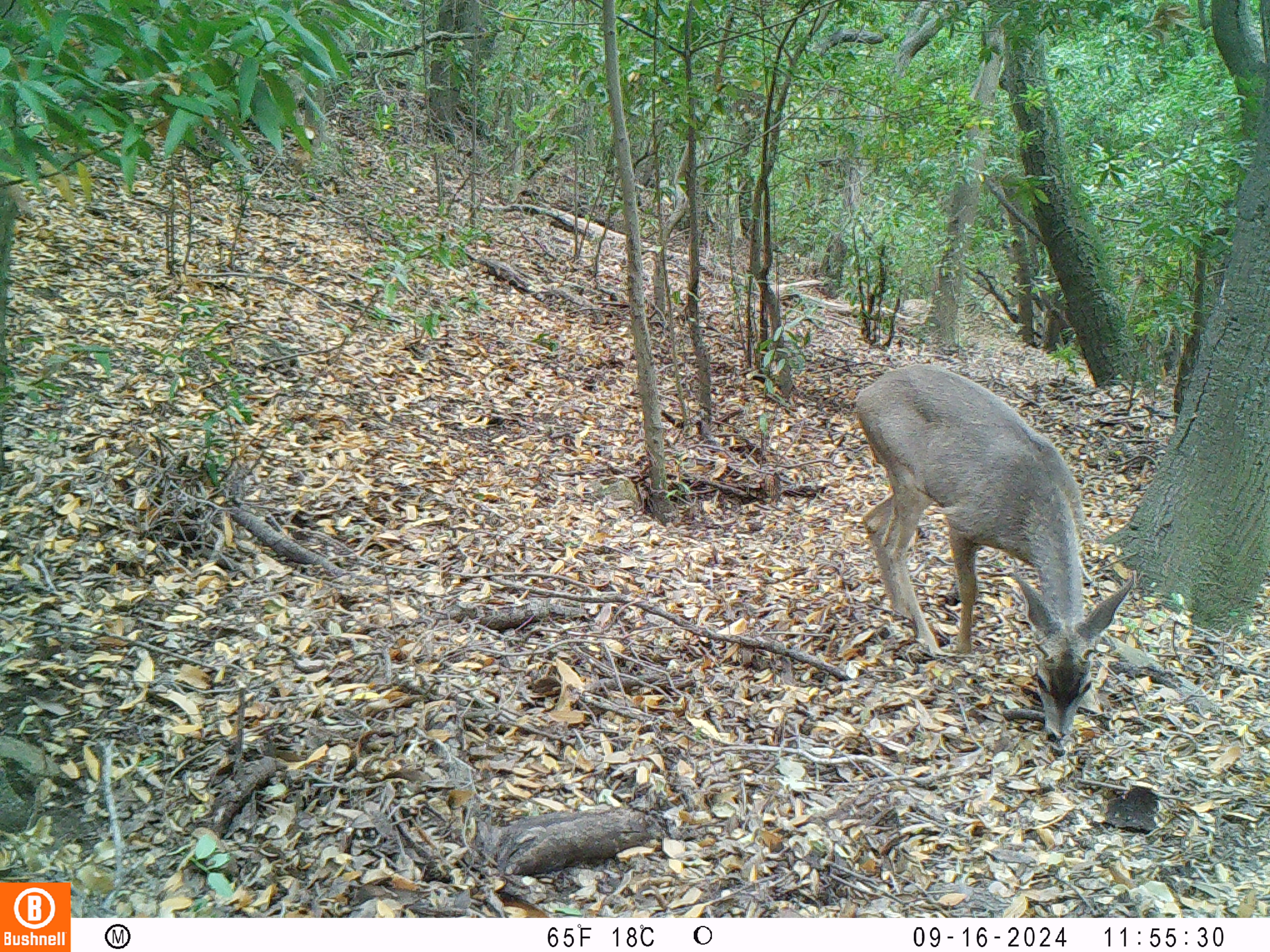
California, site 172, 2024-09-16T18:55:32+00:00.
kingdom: Animalia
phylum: Chordata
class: Mammalia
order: Artiodactyla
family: Cervidae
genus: Odocoileus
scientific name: Odocoileus hemionus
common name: mule deer